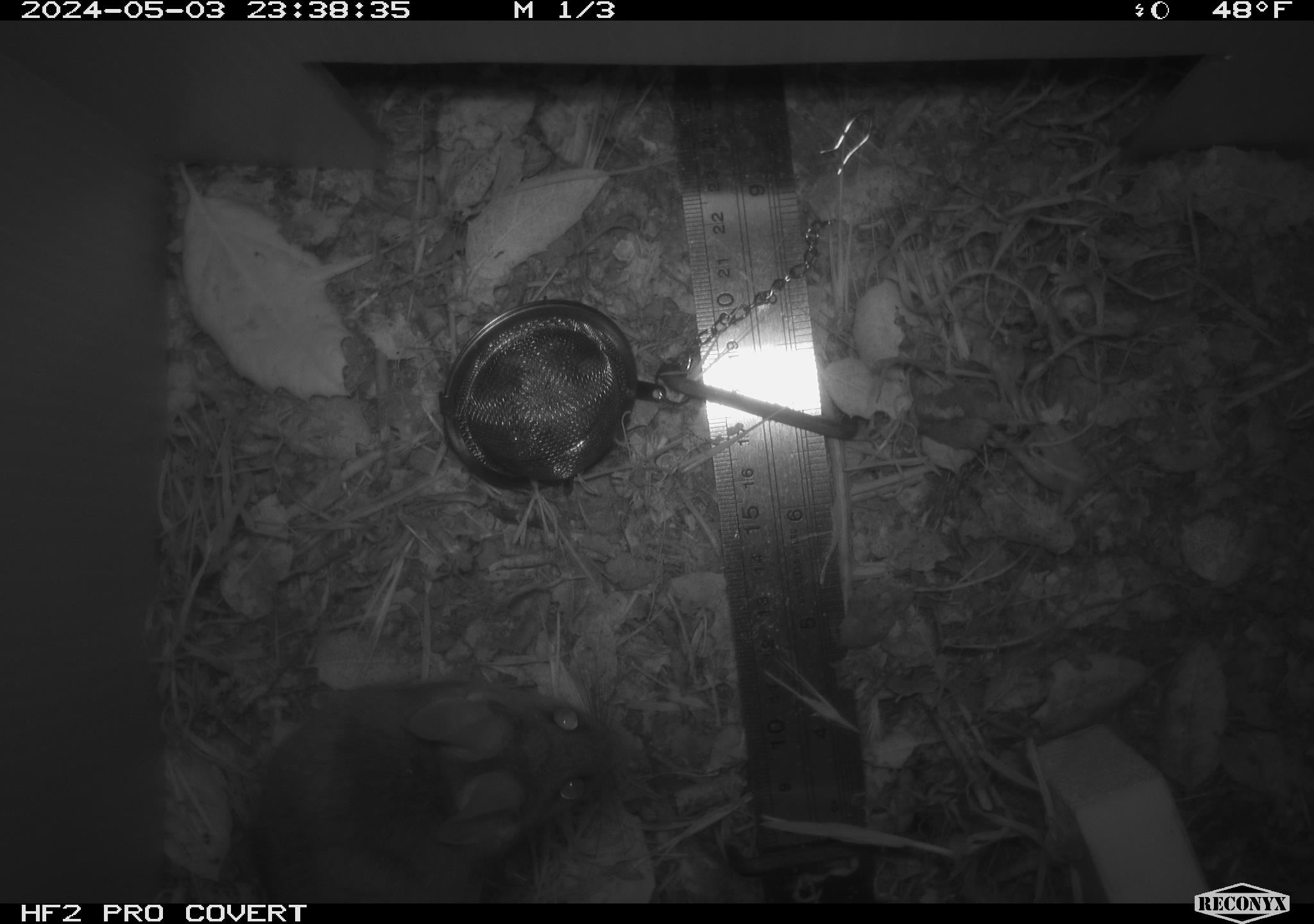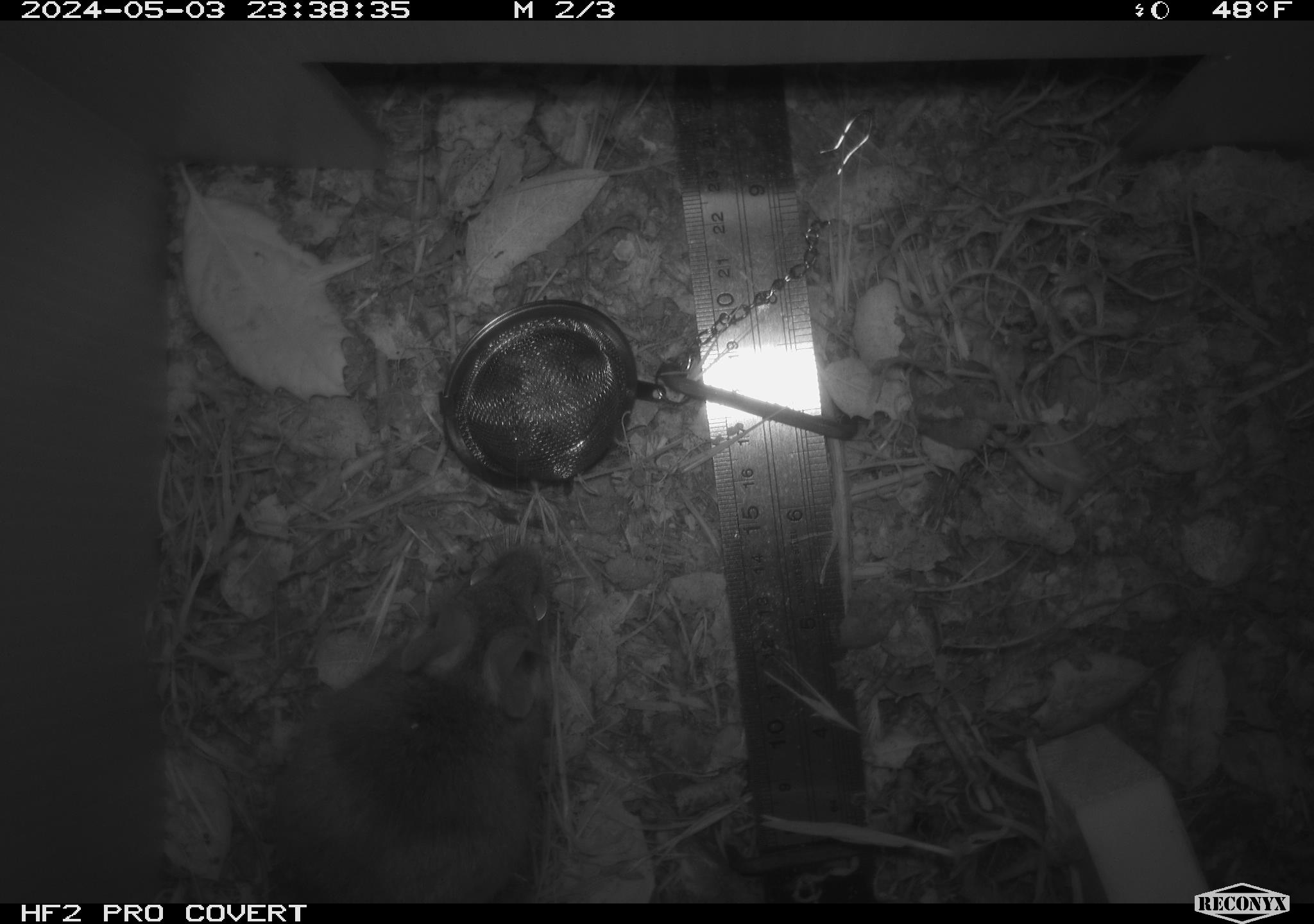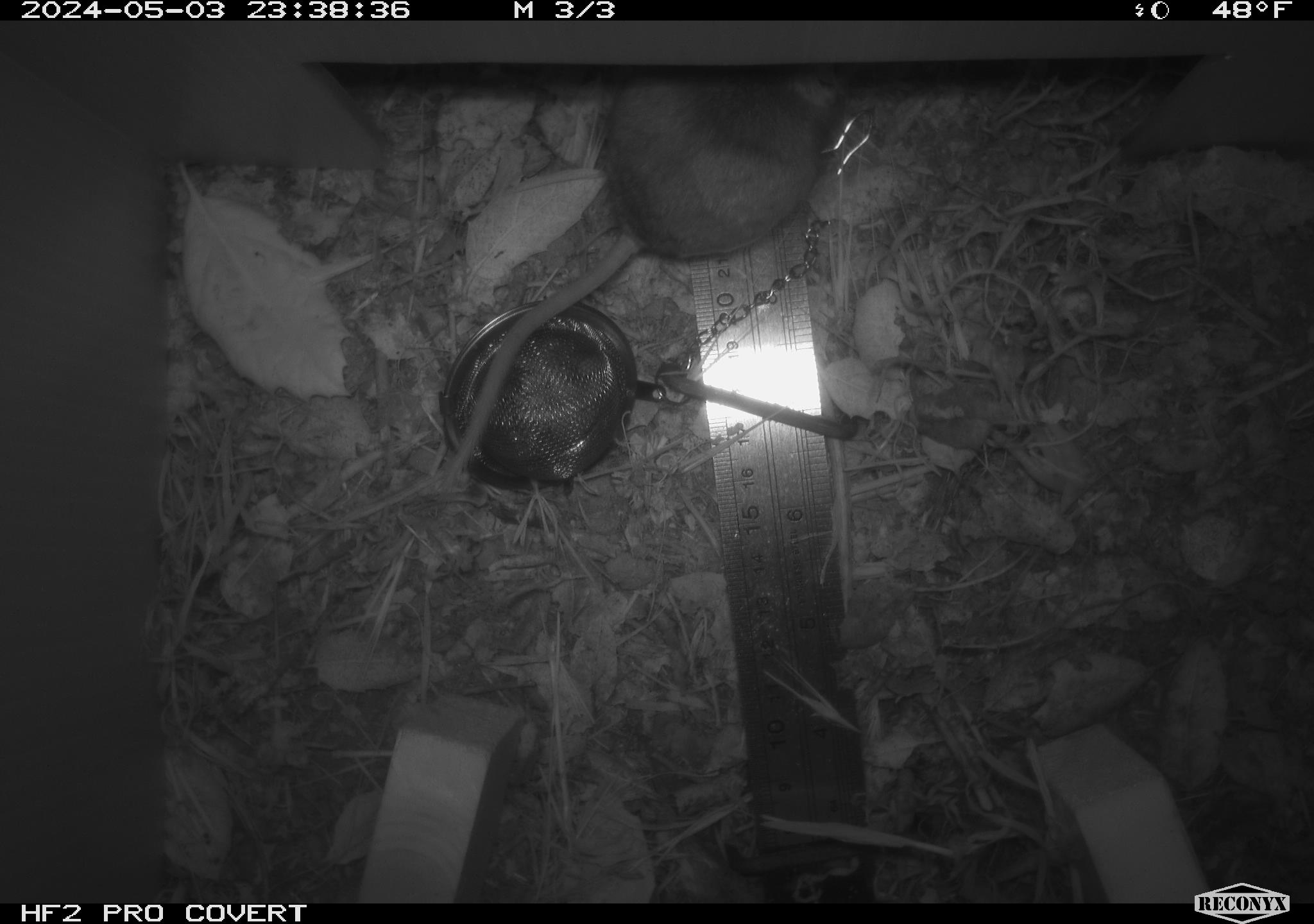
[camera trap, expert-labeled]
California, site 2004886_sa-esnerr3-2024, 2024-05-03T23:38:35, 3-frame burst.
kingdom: Animalia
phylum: Chordata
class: Mammalia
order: Rodentia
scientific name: Rodentia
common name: rodent